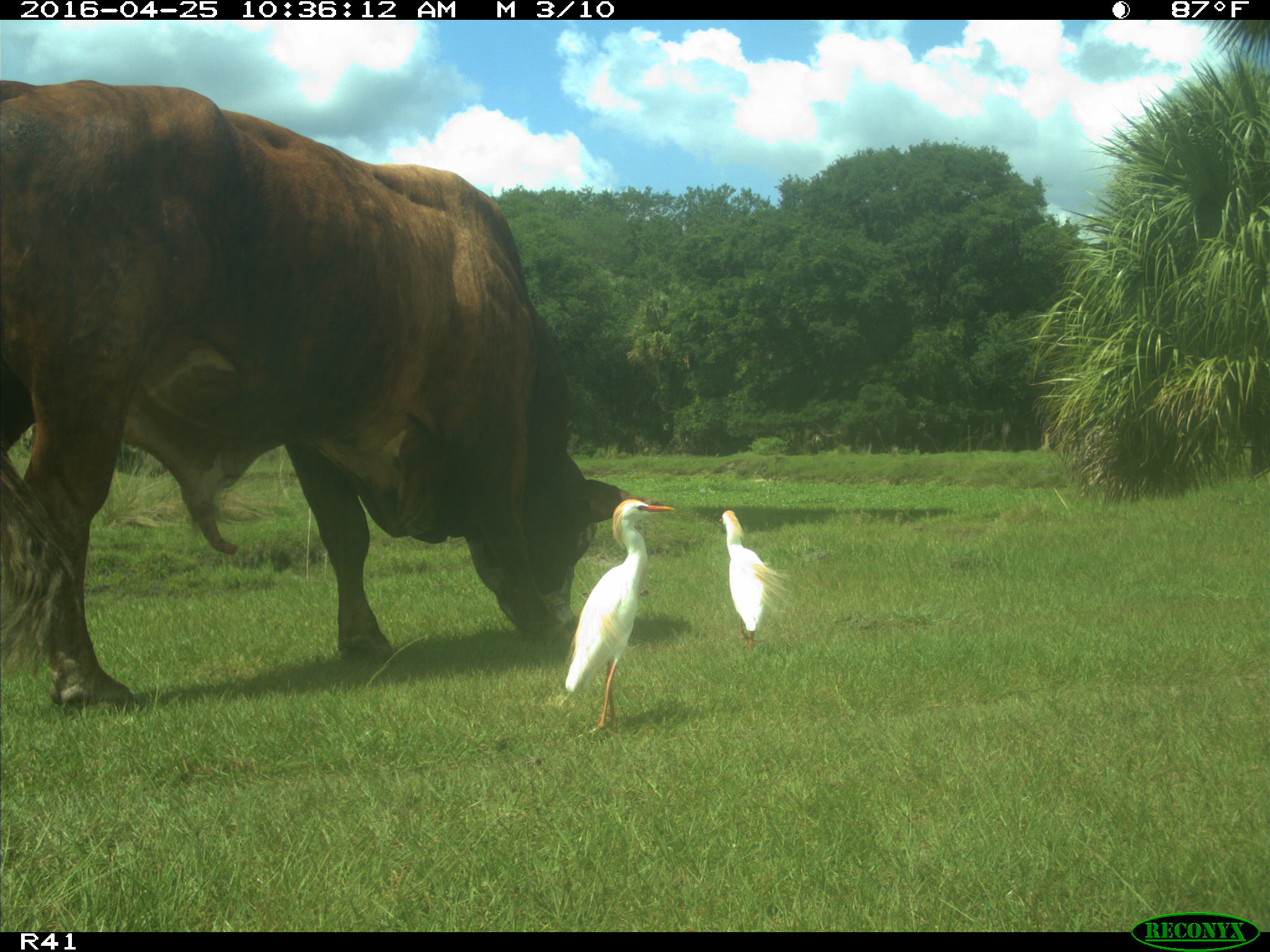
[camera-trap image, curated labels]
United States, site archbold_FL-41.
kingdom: Animalia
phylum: Chordata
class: Mammalia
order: Artiodactyla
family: Bovidae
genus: Bos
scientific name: Bos taurus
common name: domestic cow